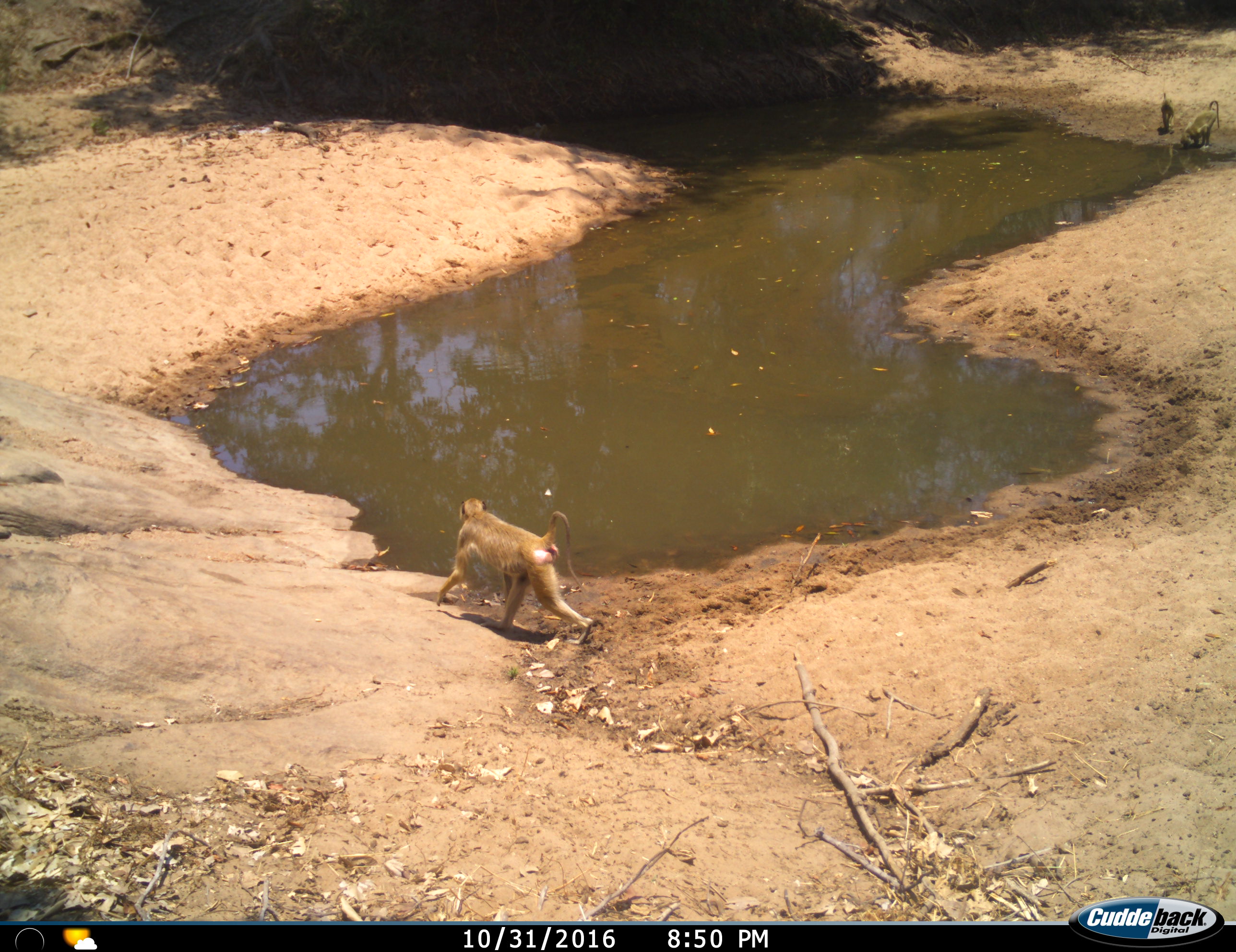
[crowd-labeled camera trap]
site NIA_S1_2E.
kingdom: Animalia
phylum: Chordata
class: Mammalia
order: Primates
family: Cercopithecidae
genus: Papio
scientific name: Papio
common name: baboon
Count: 3.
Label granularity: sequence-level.